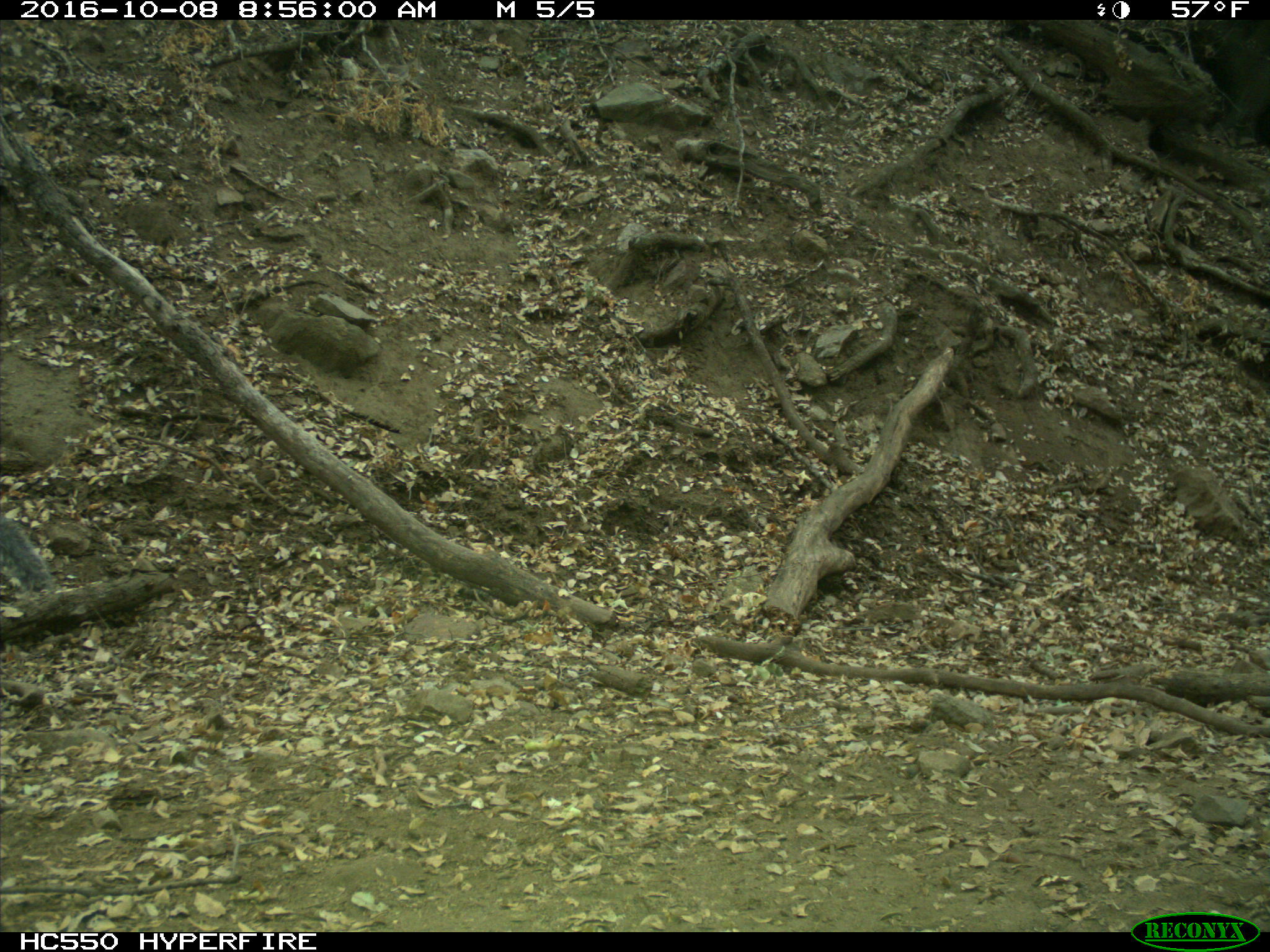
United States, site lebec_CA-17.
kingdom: Animalia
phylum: Chordata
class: Mammalia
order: Rodentia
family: Sciuridae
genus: Sciurus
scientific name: Sciurus carolinensis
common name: eastern gray squirrel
Sciurus carolinensis (eastern gray squirrel).